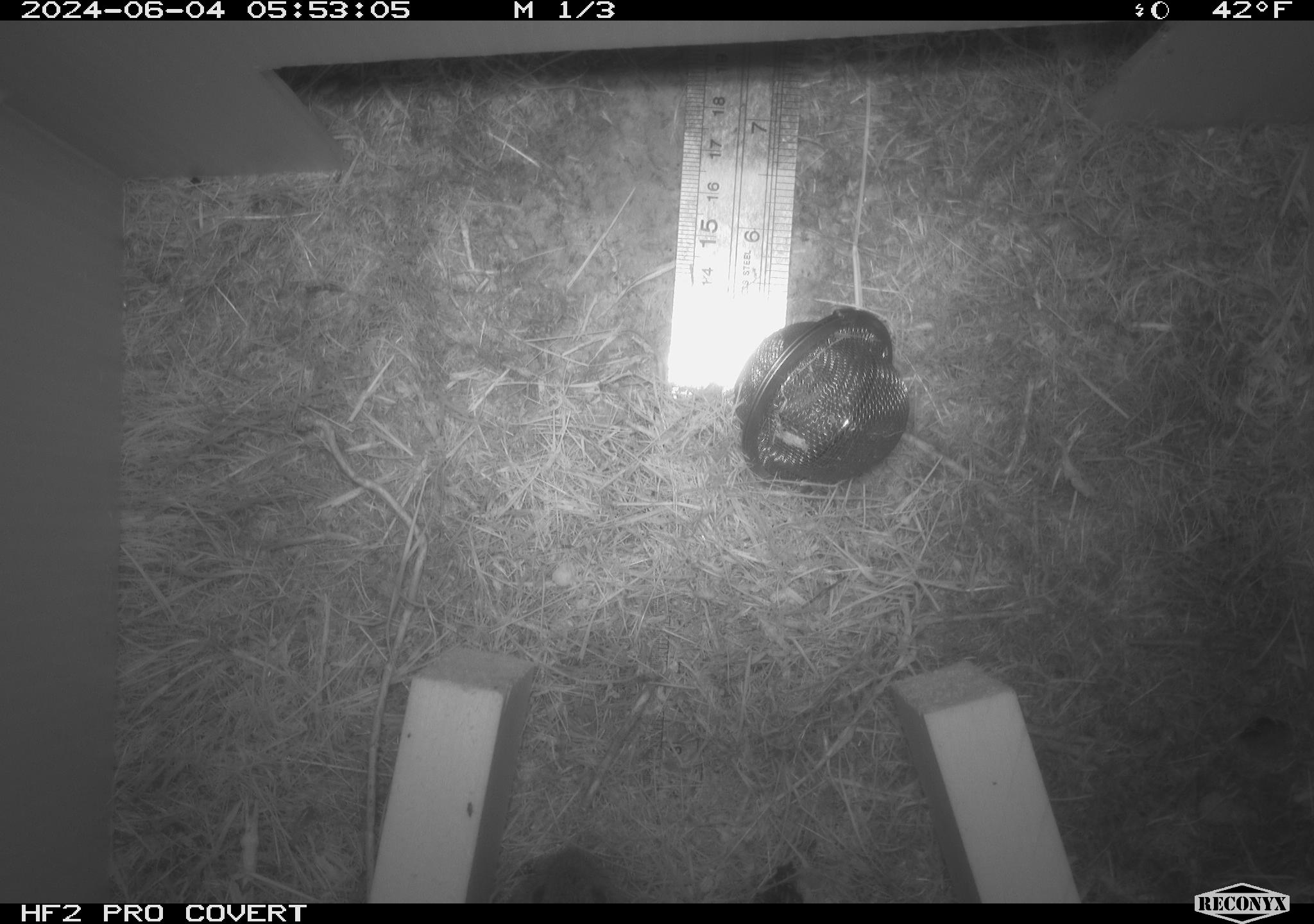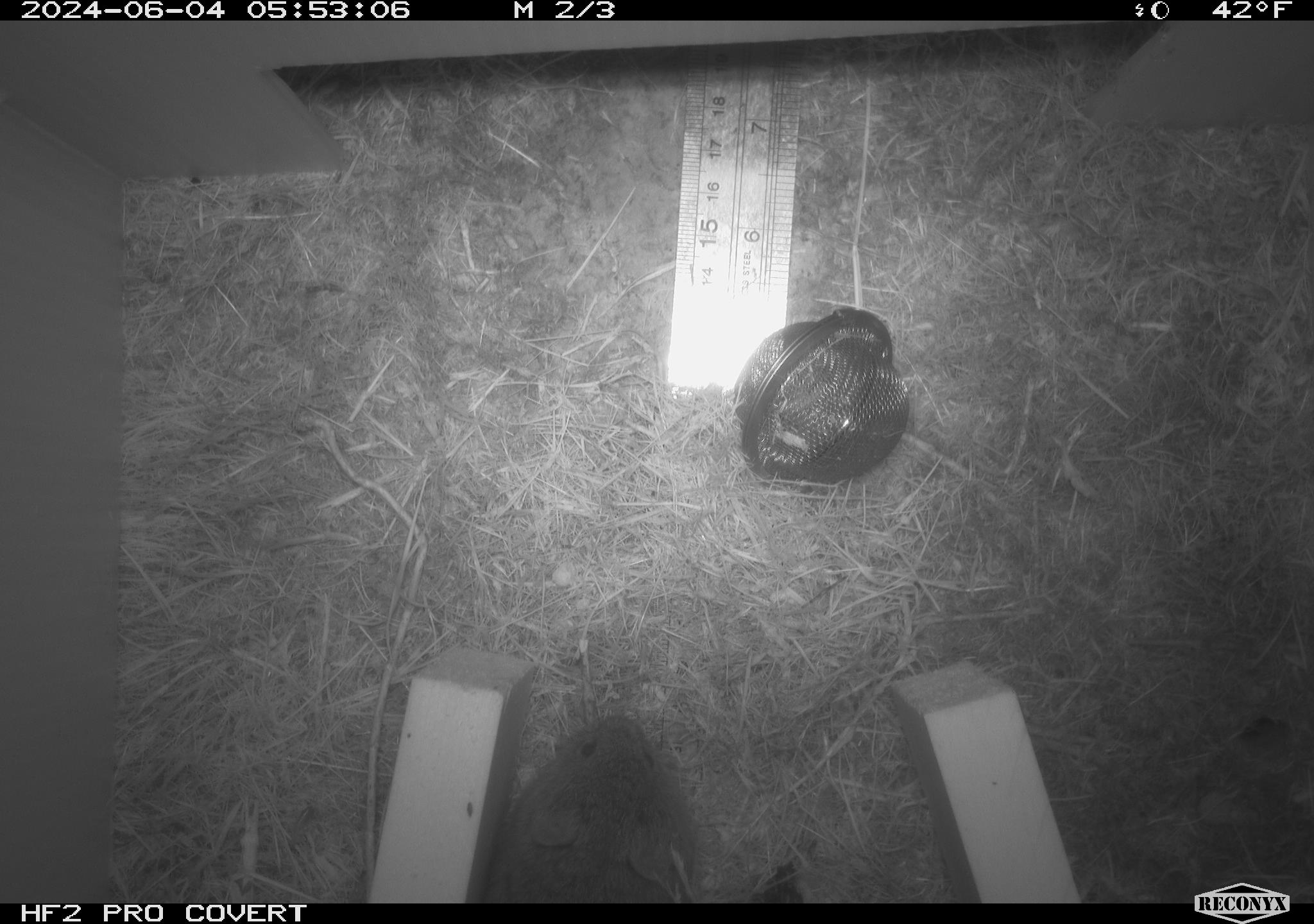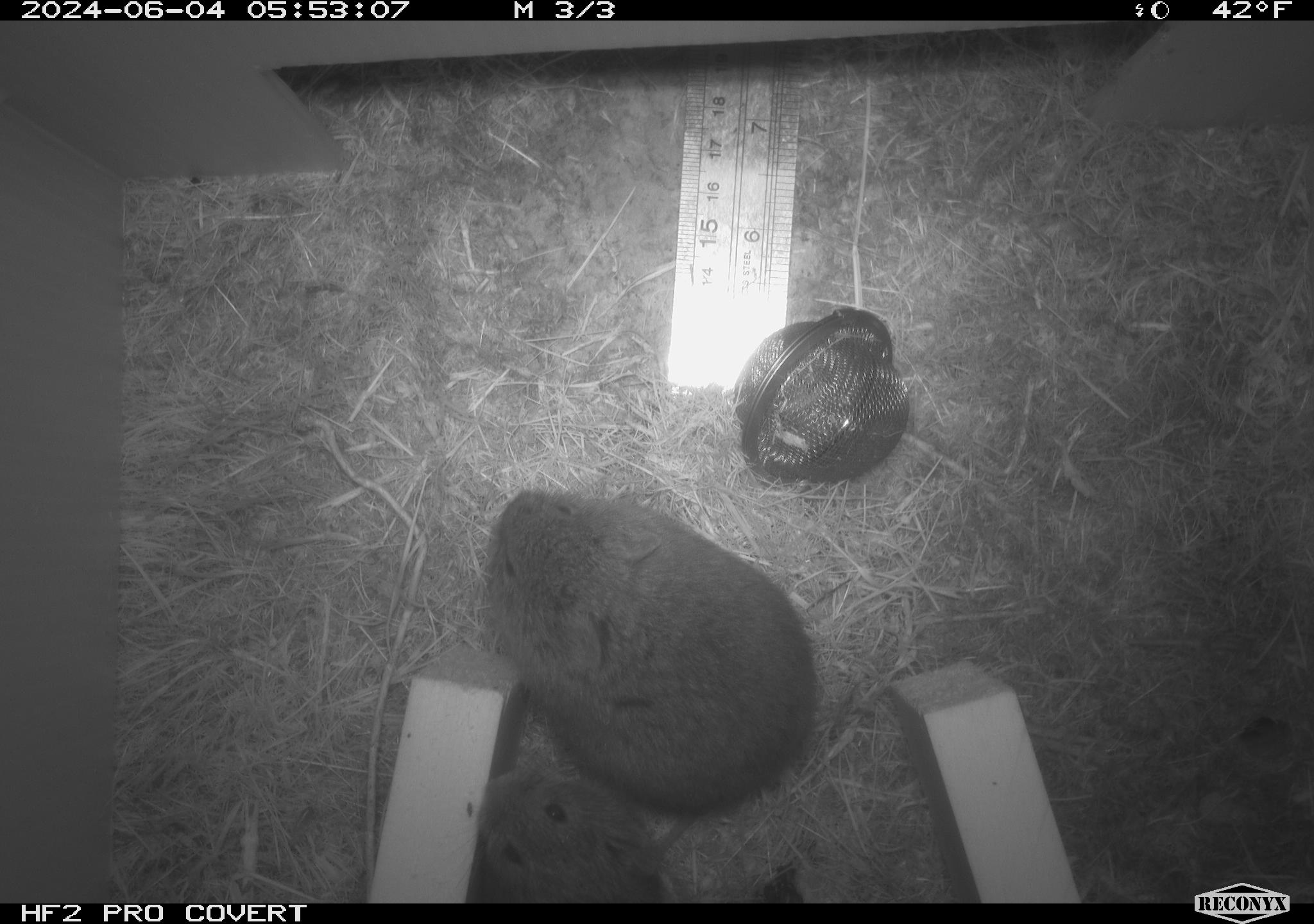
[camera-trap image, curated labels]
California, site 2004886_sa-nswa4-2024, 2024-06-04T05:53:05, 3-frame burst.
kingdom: Animalia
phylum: Chordata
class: Mammalia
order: Rodentia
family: Cricetidae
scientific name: Arvicolinae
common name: voles, lemmings, and muskrats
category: arvicolinae subfamily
Arvicolinae subfamily (voles, lemmings, and muskrats) (Arvicolinae).